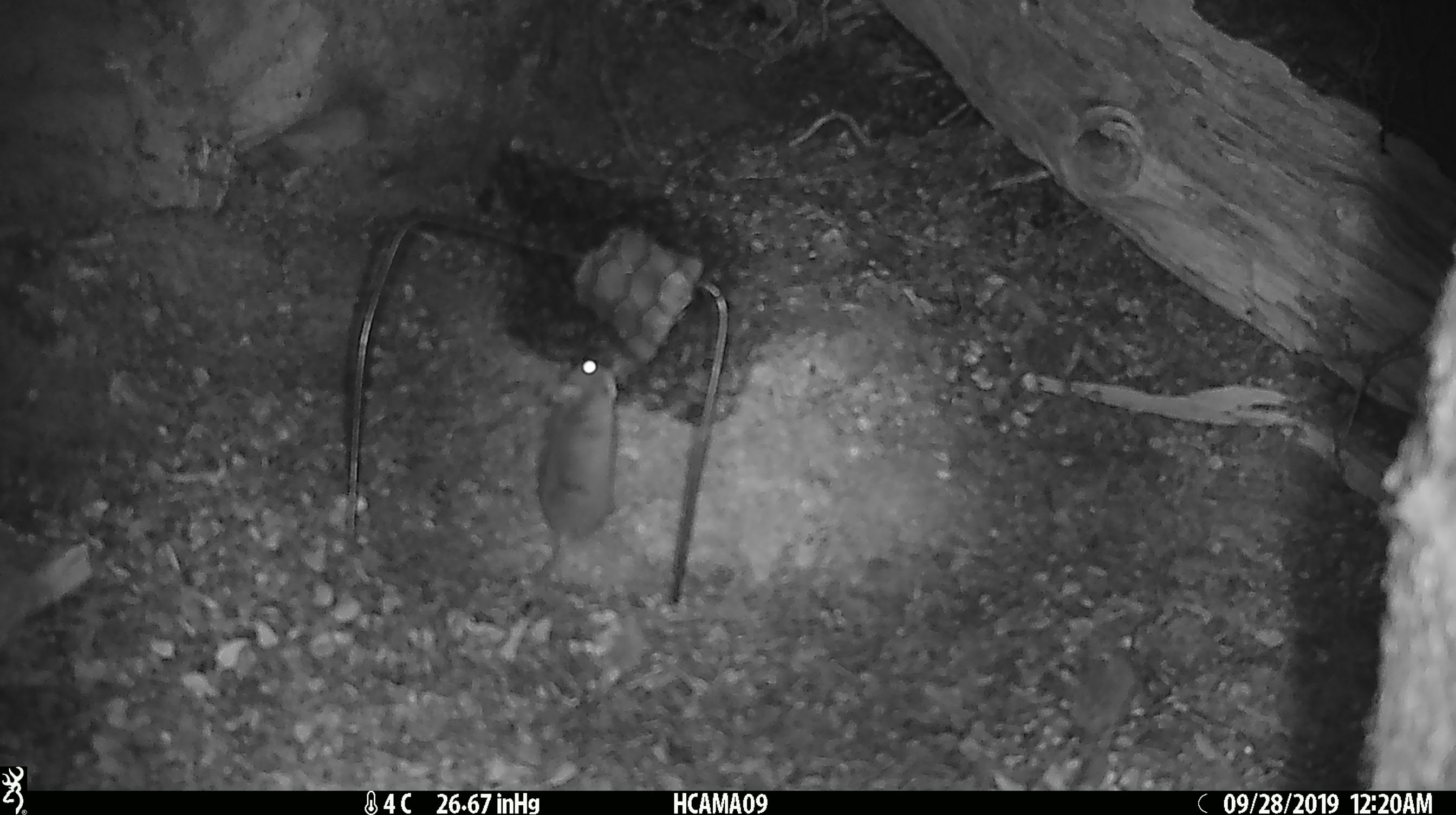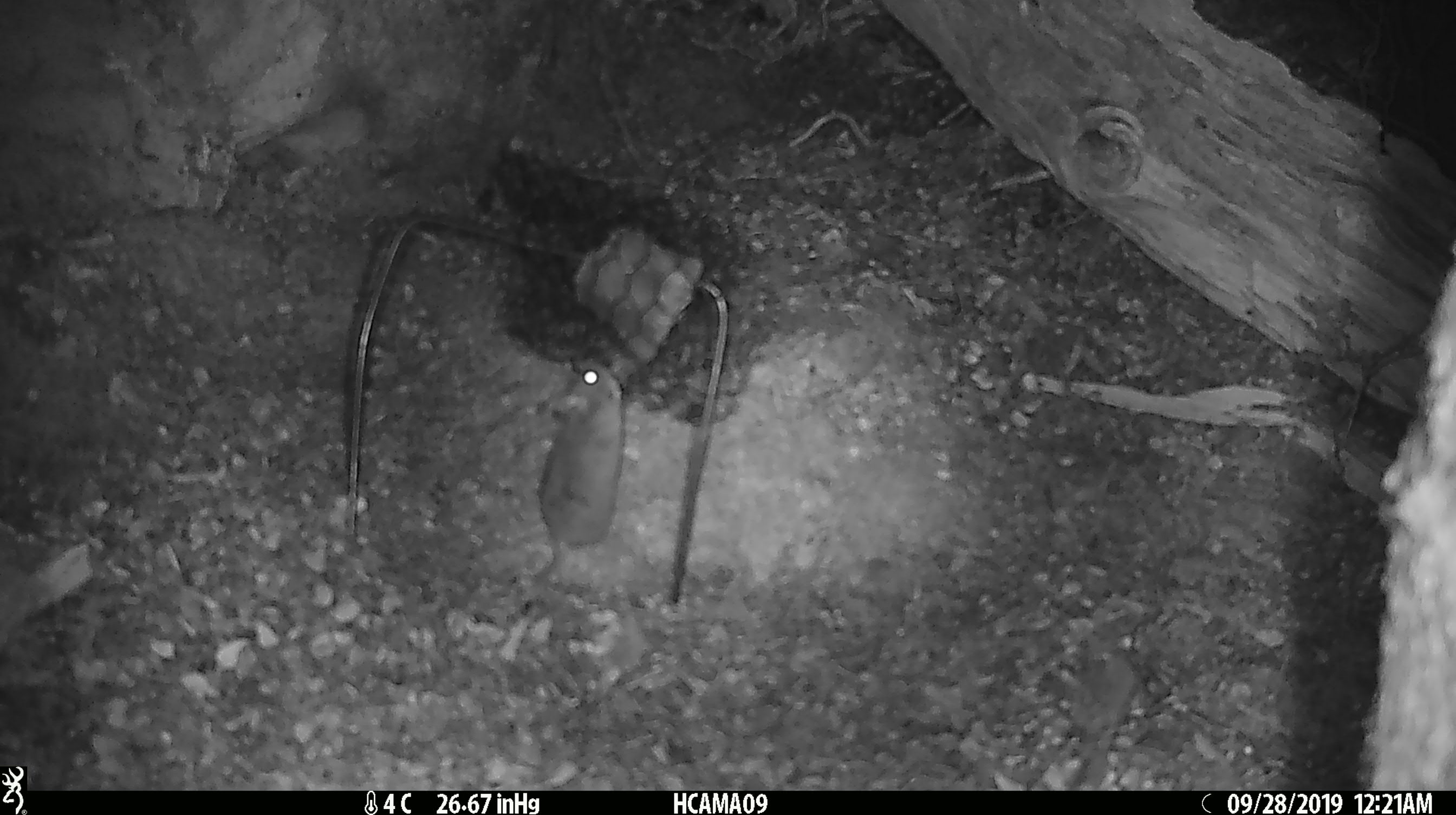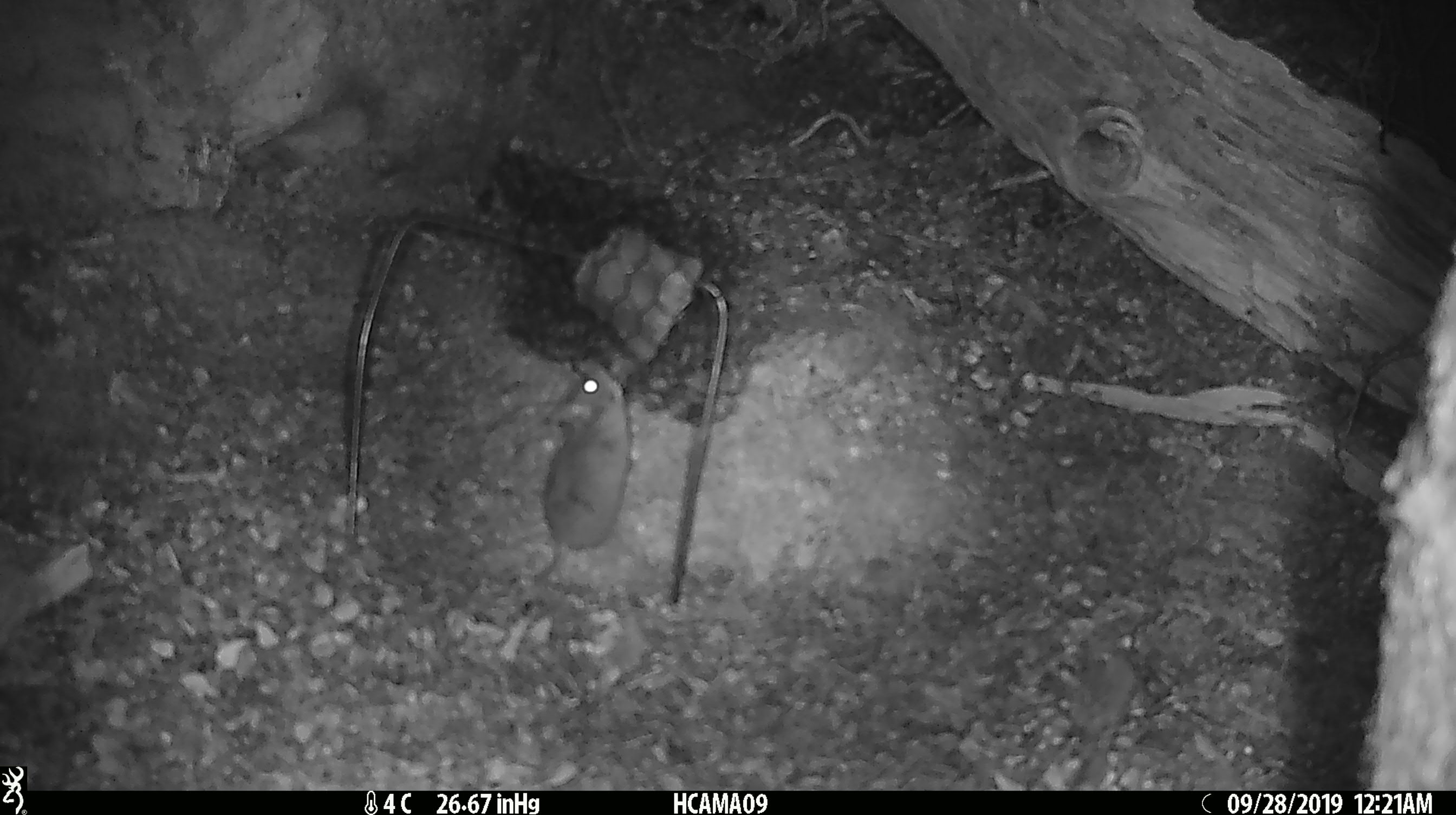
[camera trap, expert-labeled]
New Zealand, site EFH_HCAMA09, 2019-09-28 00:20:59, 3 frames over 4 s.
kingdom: Animalia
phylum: Chordata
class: Mammalia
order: Rodentia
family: Muridae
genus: Mus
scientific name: Mus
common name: mouse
Mouse (Mus).